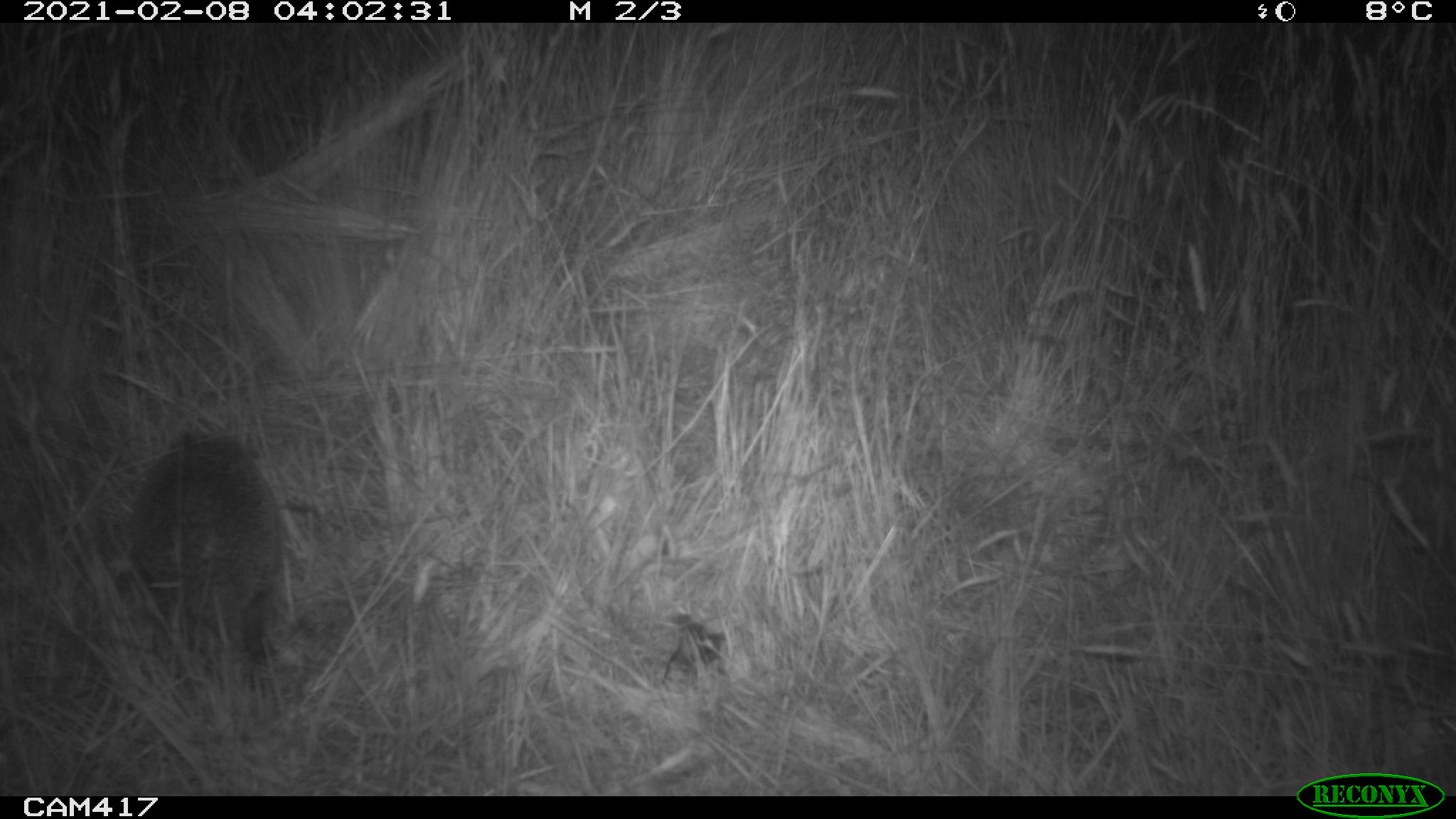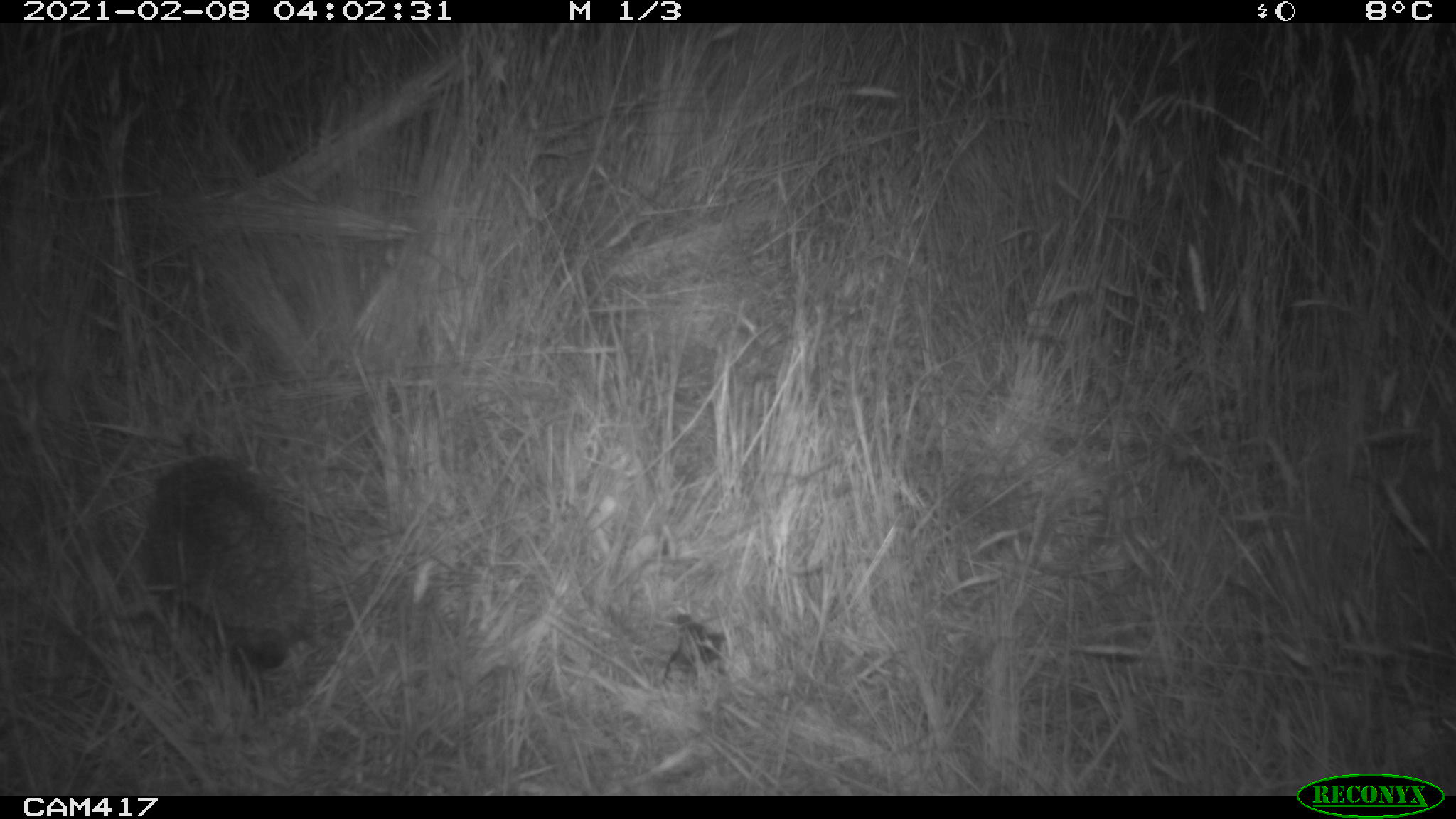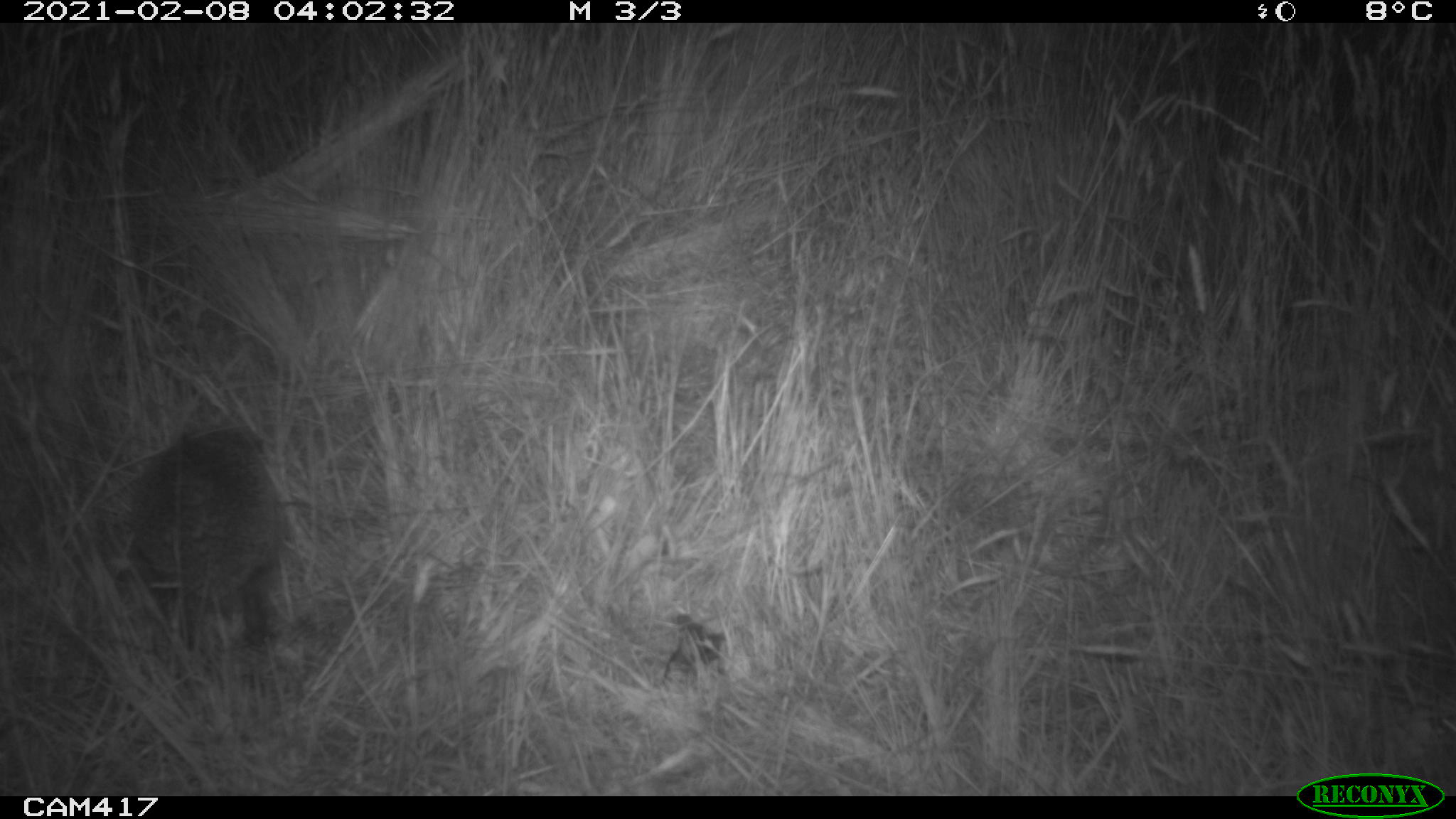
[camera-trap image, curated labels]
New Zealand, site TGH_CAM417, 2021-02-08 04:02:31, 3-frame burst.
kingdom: Animalia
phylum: Chordata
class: Mammalia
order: Eulipotyphla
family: Erinaceidae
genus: Erinaceus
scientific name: Erinaceus europaeus europaeus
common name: european hedgehog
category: hedgehog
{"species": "hedgehog (european hedgehog) (Erinaceus europaeus europaeus)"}